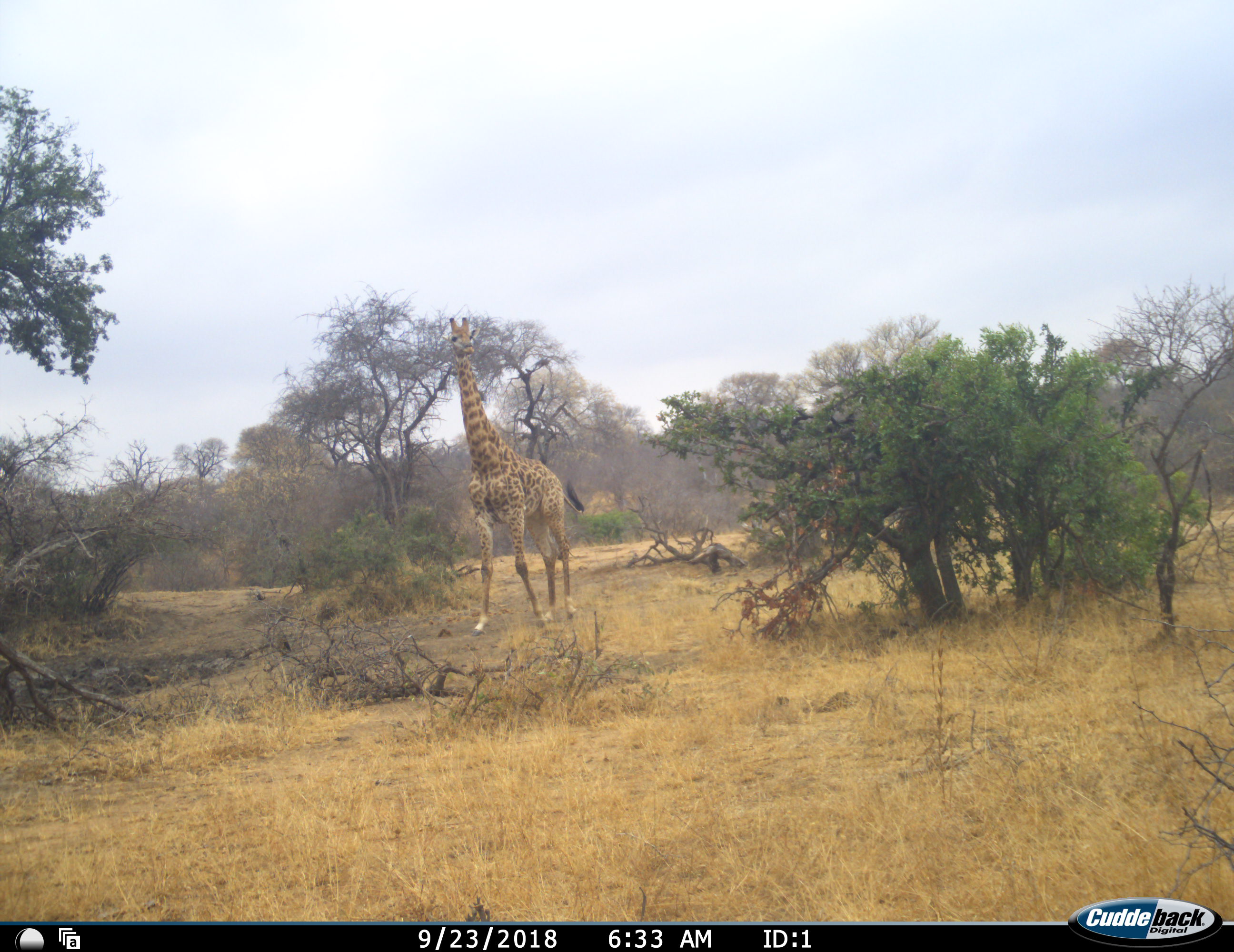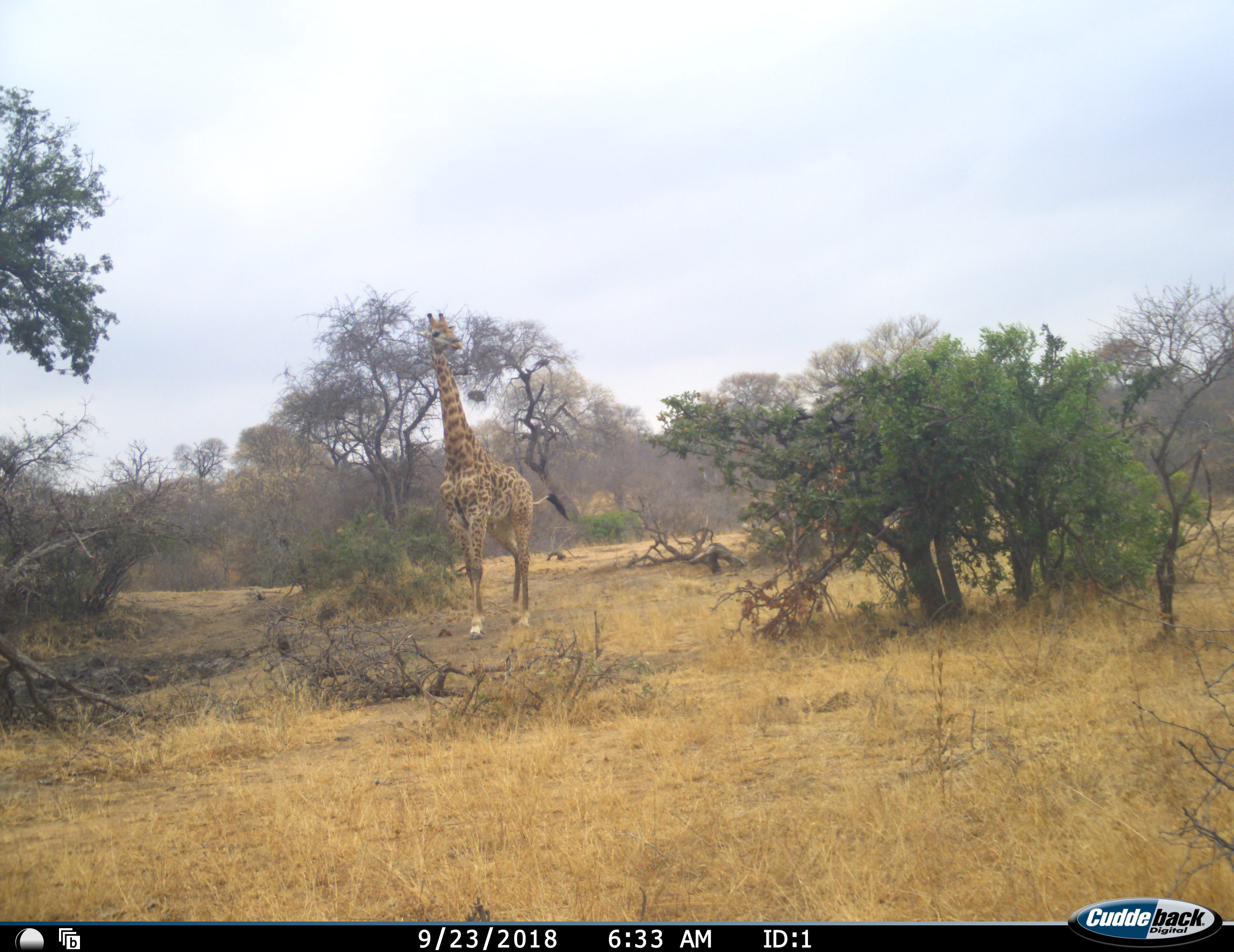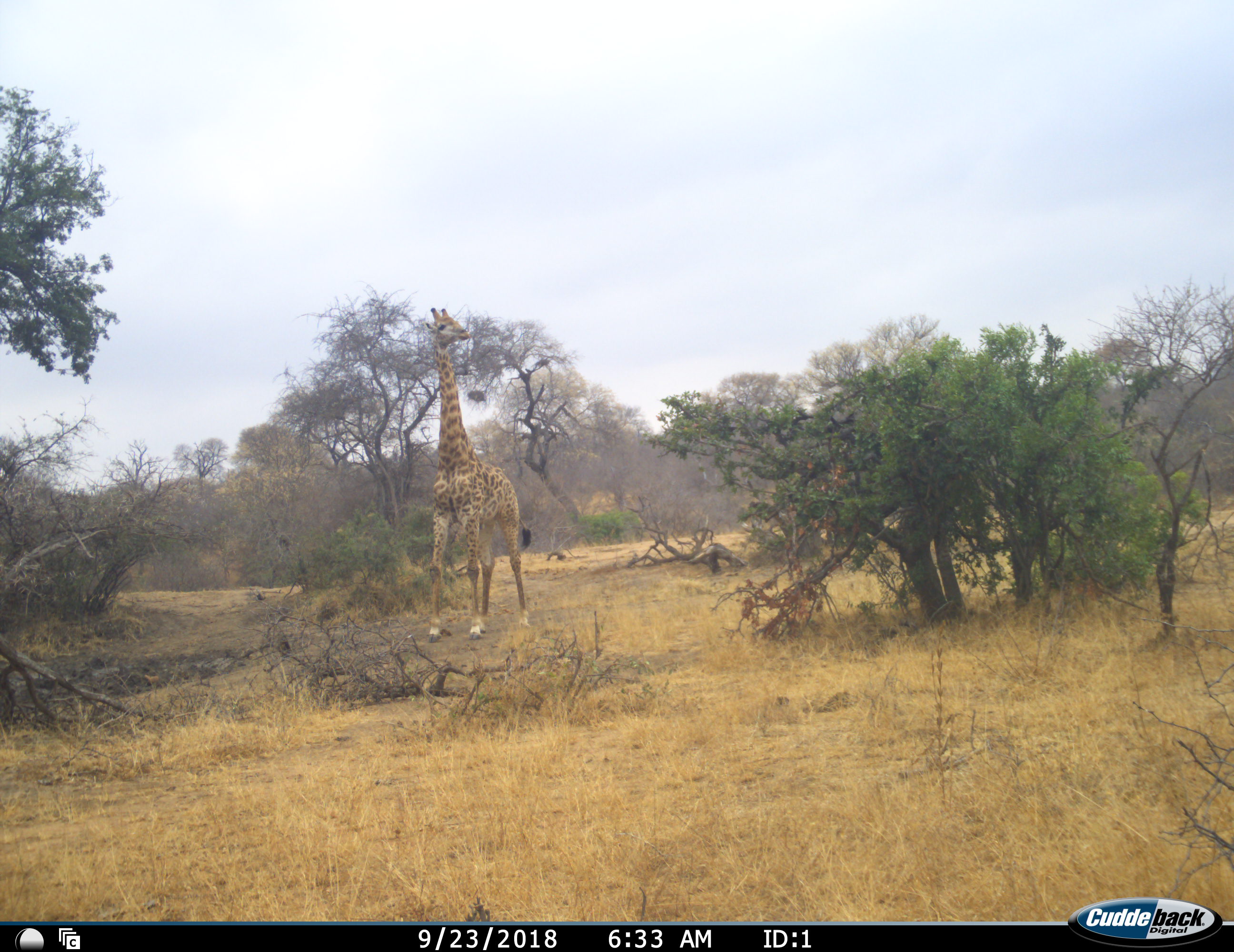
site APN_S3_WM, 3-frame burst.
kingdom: Animalia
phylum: Chordata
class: Mammalia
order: Artiodactyla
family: Giraffidae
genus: Giraffa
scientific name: Giraffa camelopardalis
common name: giraffe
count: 1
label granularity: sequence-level